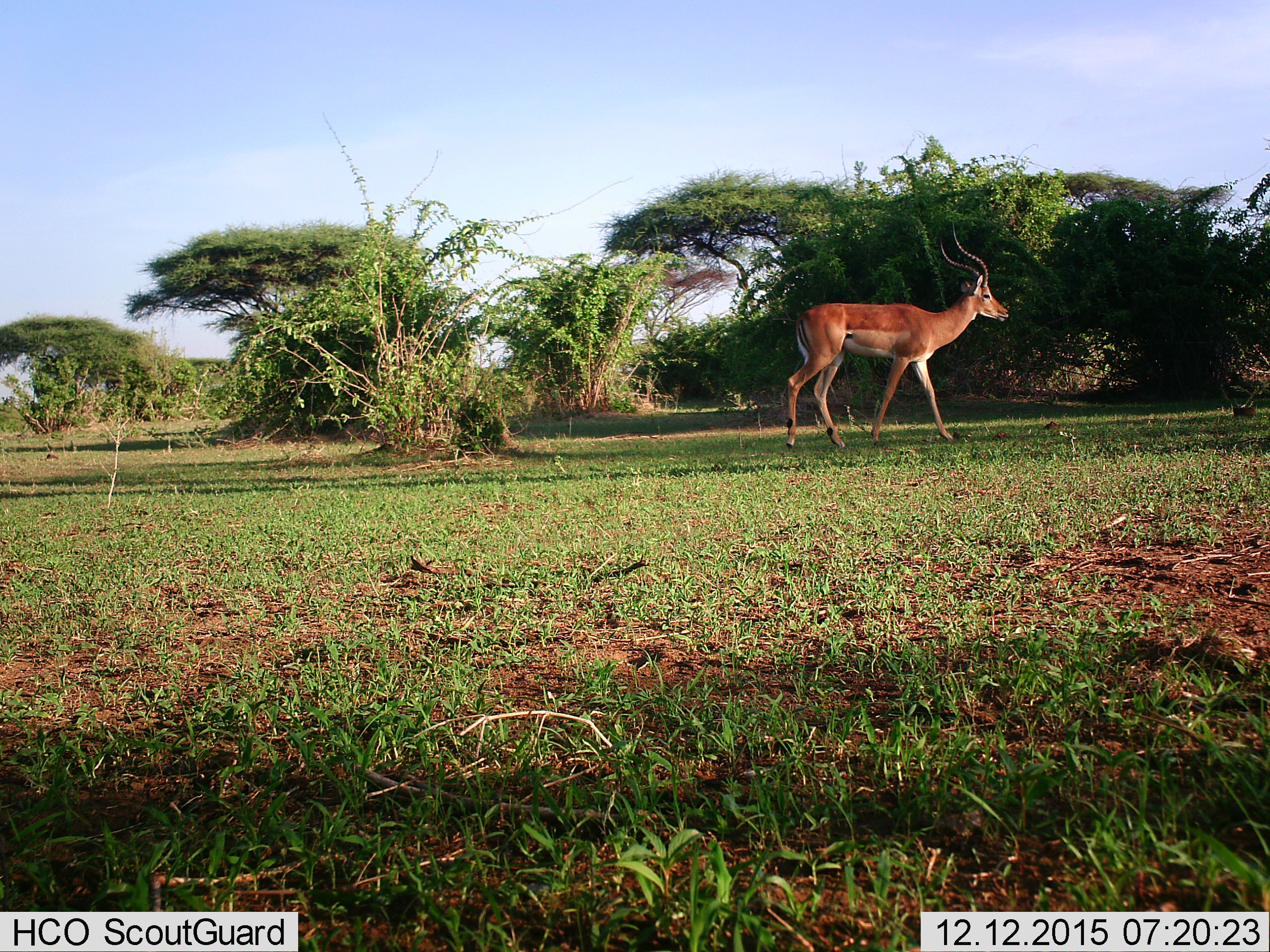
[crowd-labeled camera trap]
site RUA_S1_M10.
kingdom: Animalia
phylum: Chordata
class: Mammalia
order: Artiodactyla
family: Bovidae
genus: Aepyceros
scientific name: Aepyceros melampus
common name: impala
Impala (Aepyceros melampus), count 1. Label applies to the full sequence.